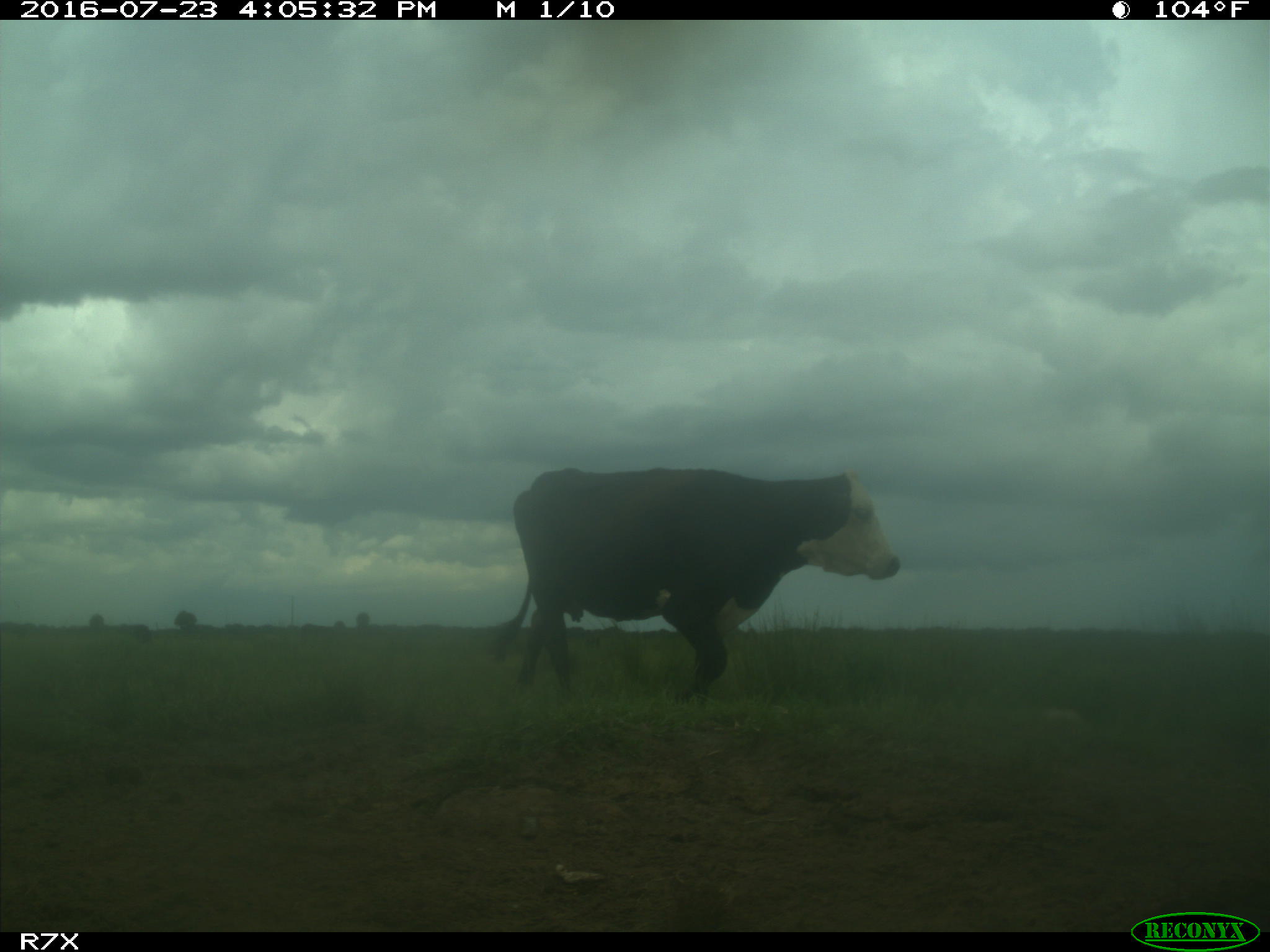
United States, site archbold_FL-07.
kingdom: Animalia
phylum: Chordata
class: Mammalia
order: Artiodactyla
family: Bovidae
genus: Bos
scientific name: Bos taurus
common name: domestic cow